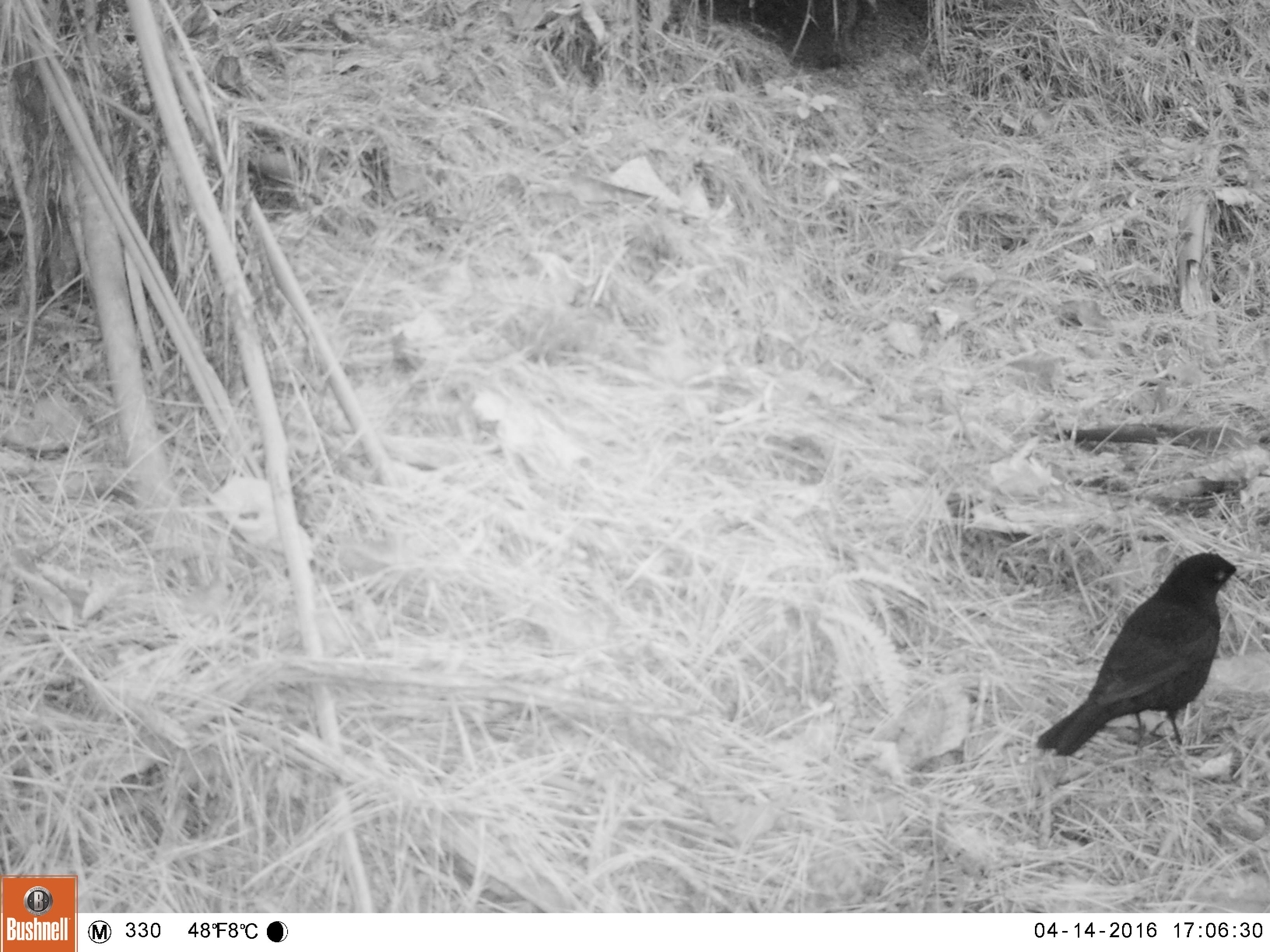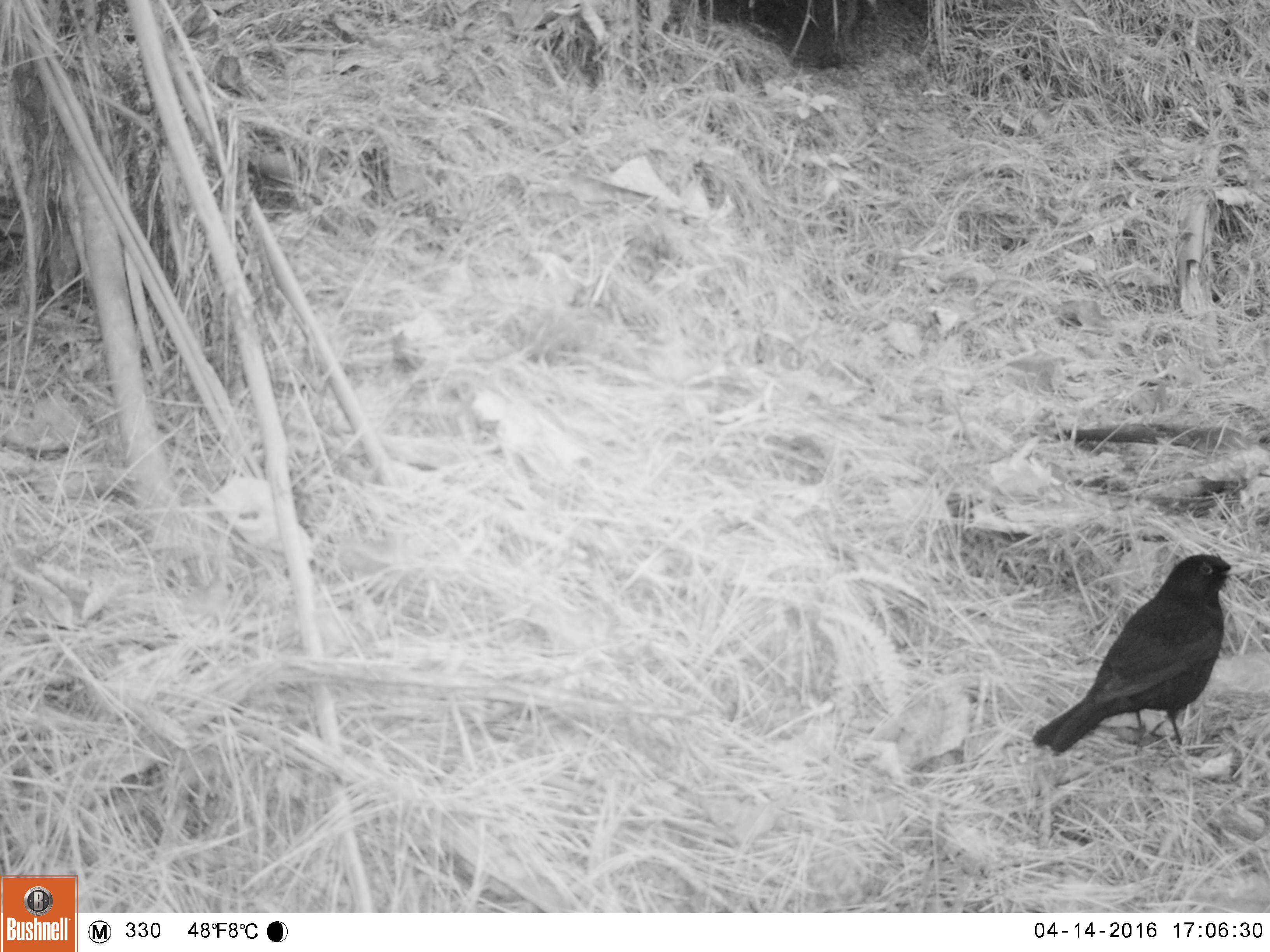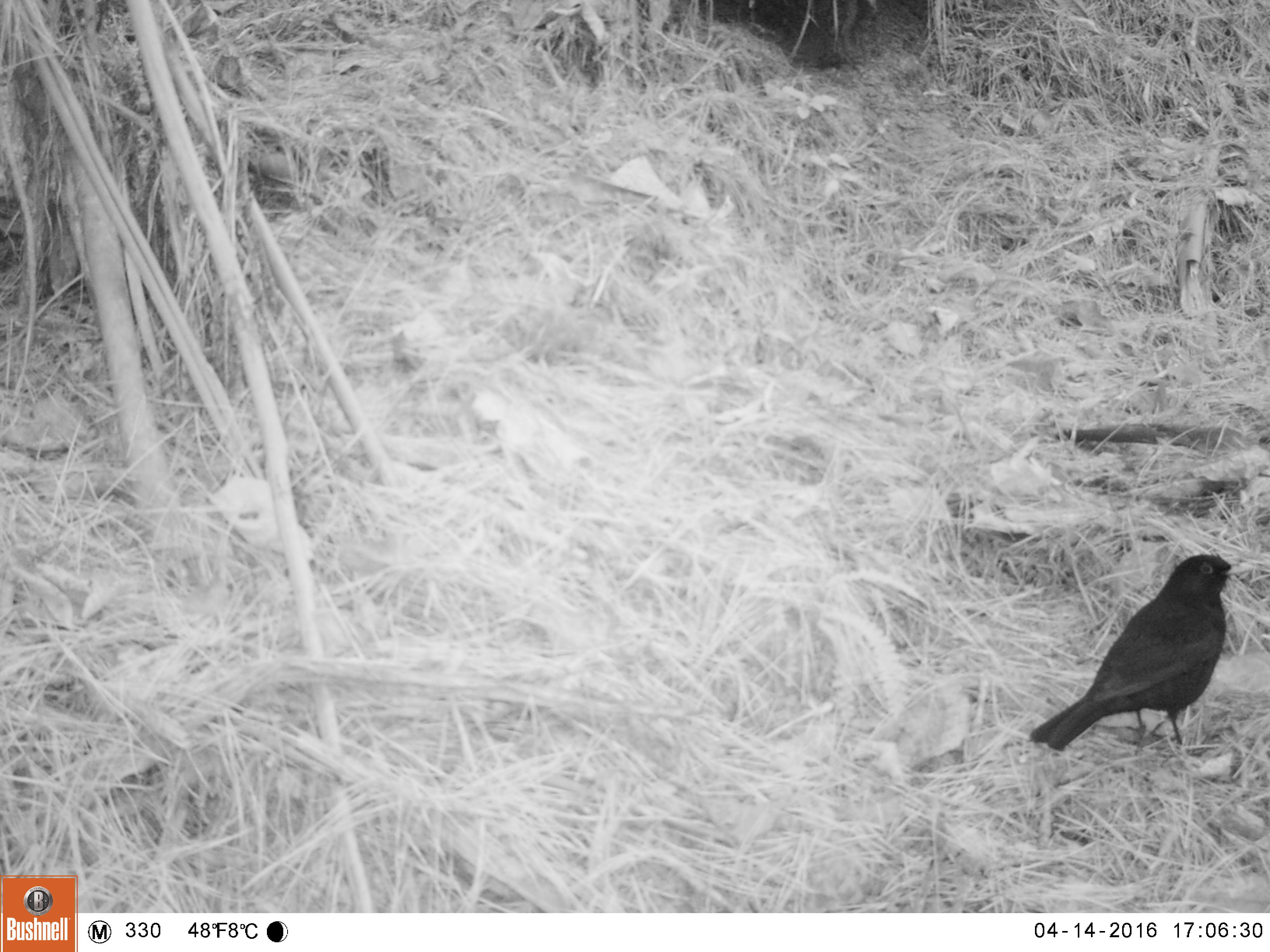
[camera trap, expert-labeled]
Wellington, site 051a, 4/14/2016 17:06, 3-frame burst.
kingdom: Animalia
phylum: Chordata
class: Aves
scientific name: Aves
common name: bird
Bird (Aves).